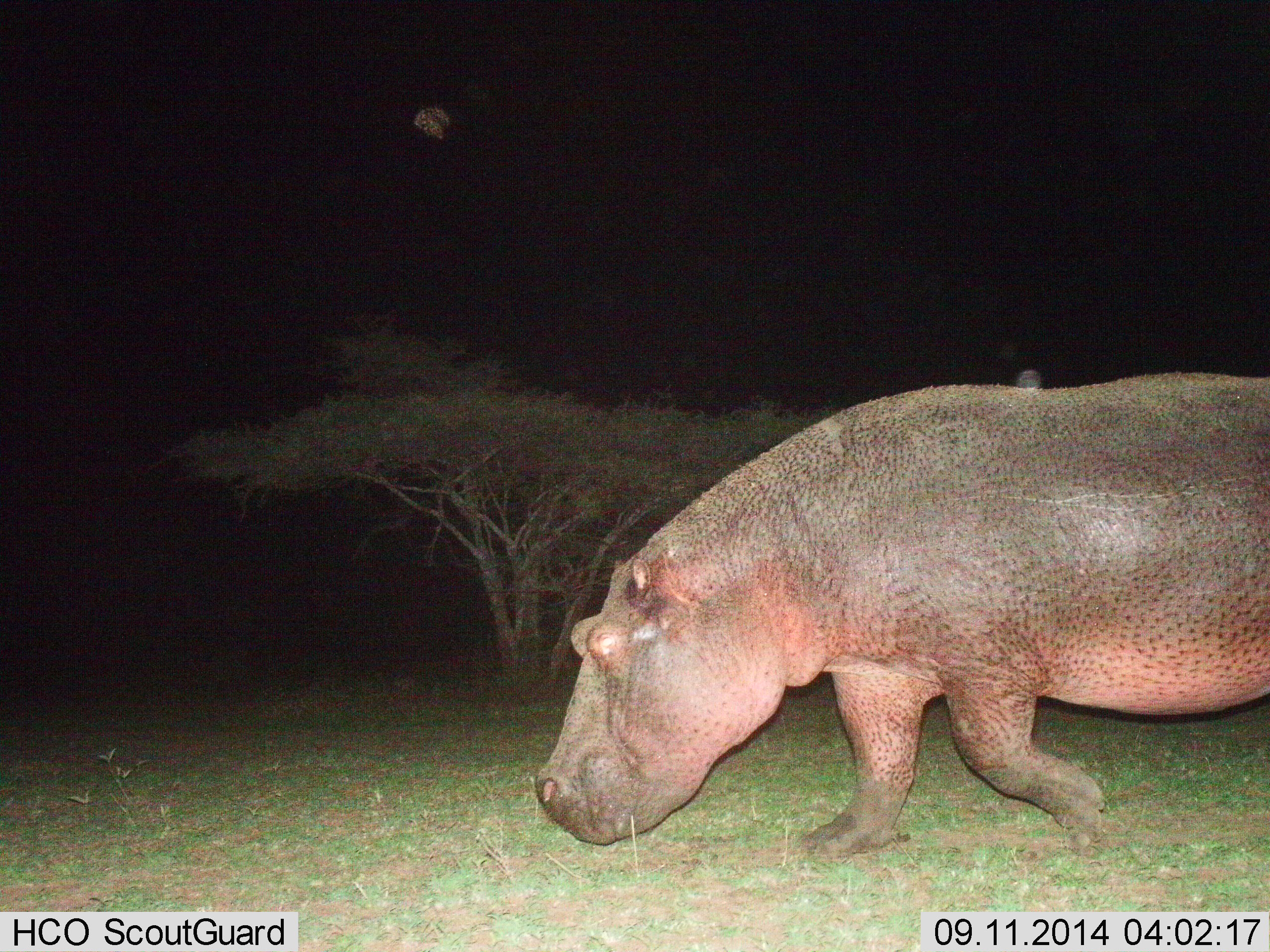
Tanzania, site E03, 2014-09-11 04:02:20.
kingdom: Animalia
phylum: Chordata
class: Mammalia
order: Artiodactyla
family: Hippopotamidae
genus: Hippopotamus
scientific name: Hippopotamus amphibius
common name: hippopotamus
Hippopotamus (Hippopotamus amphibius), count 1. Behavior (volunteer vote fractions): standing 20%, resting 0%, moving 80%, interacting 0%. Young present (vote fraction): 0%. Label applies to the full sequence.